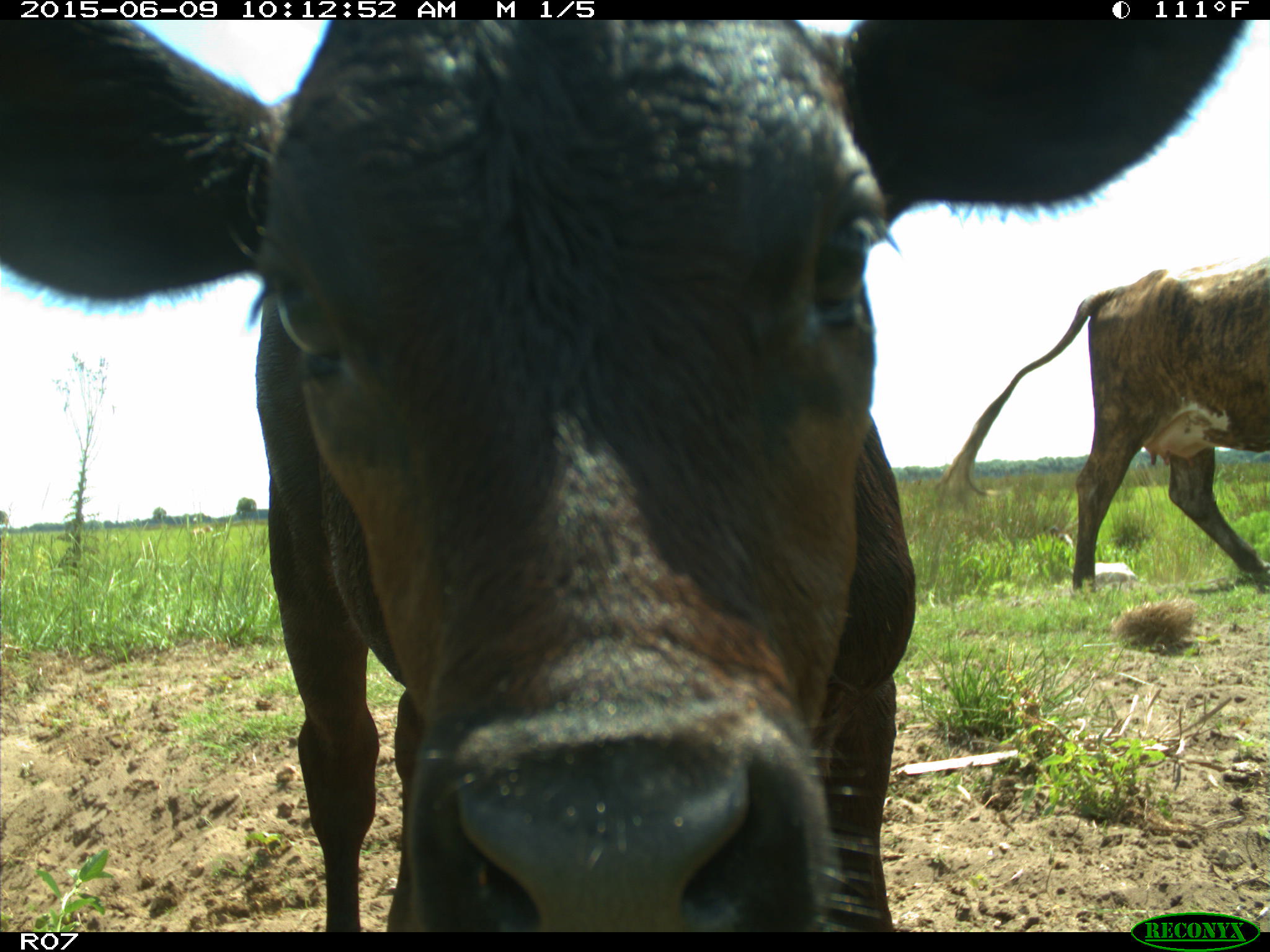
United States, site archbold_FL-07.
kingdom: Animalia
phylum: Chordata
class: Mammalia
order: Artiodactyla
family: Bovidae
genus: Bos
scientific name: Bos taurus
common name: domestic cow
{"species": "Bos taurus (domestic cow)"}